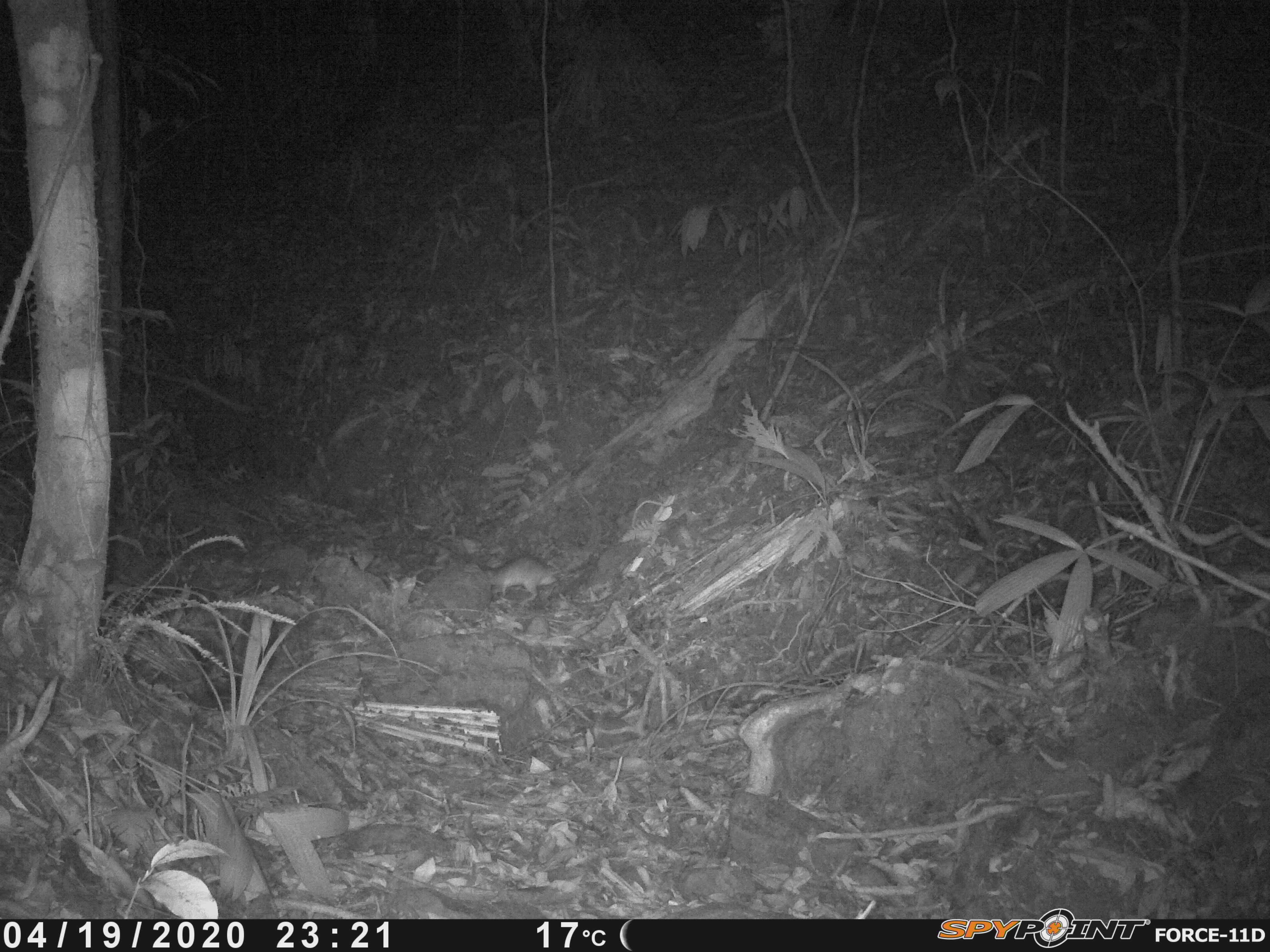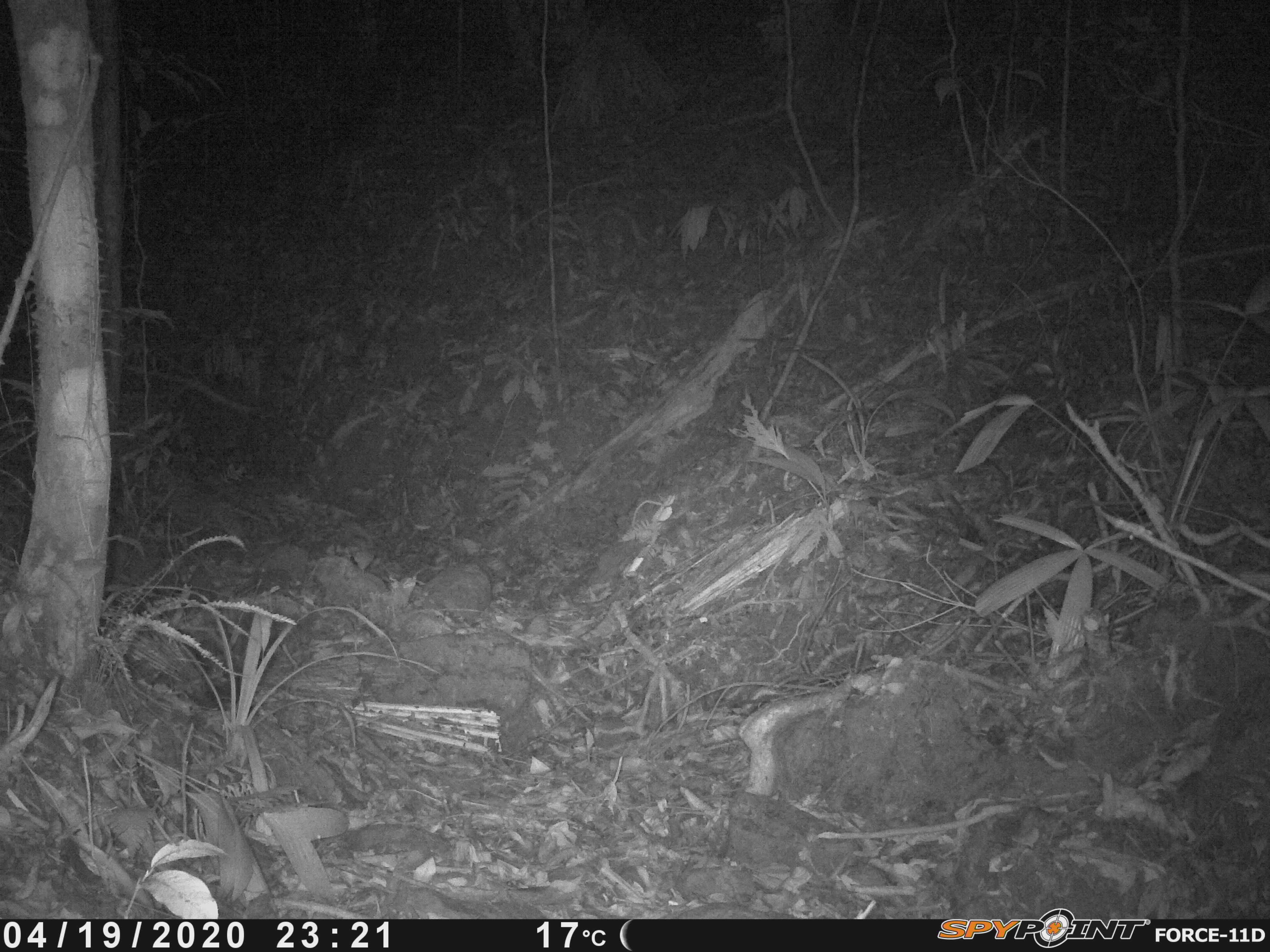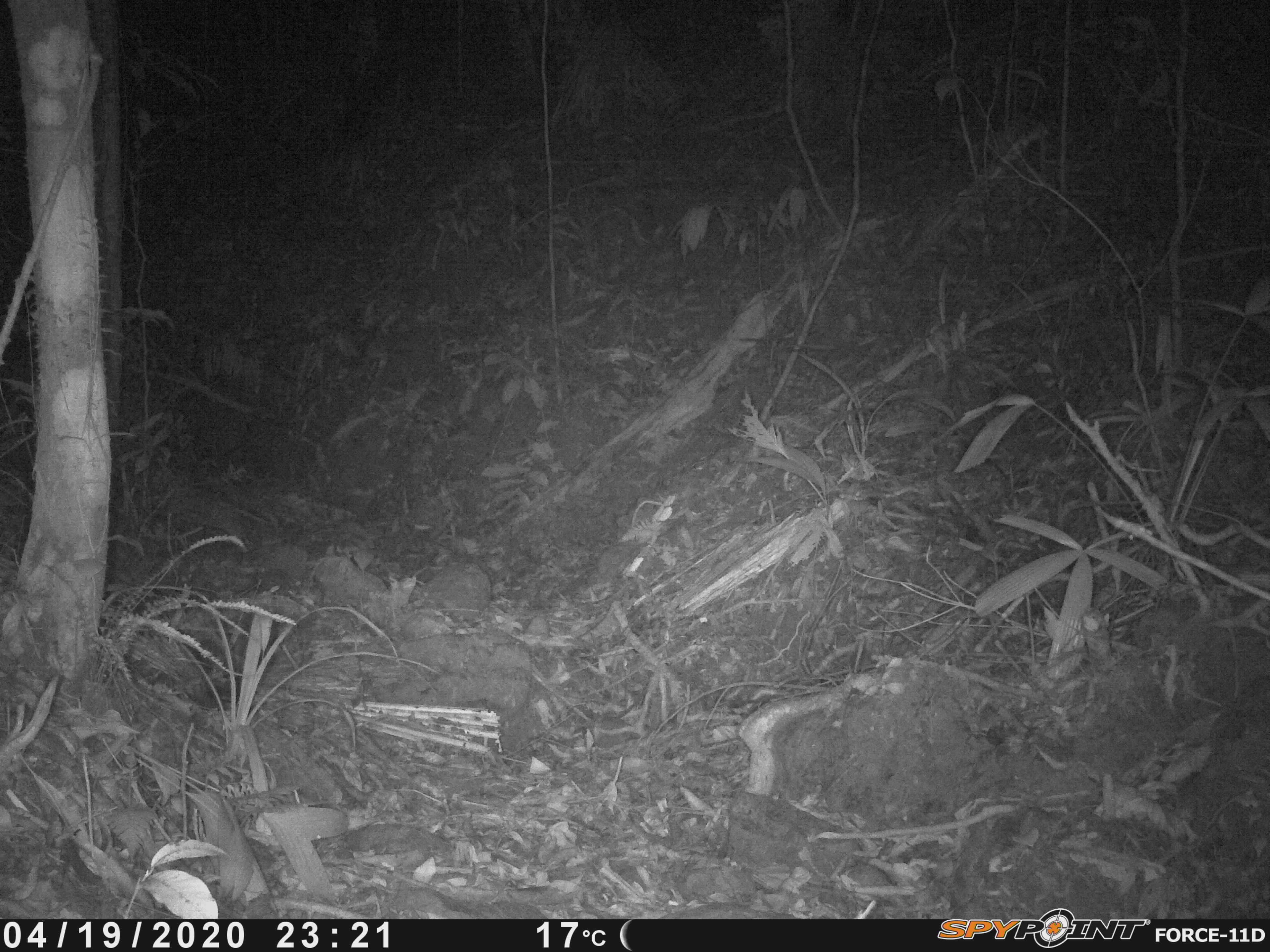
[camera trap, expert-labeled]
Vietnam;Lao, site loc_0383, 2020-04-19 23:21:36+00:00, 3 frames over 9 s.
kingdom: Animalia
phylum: Chordata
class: Mammalia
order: Rodentia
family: Muridae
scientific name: Muridae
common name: old-world mice and rats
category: unidentified murid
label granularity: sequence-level